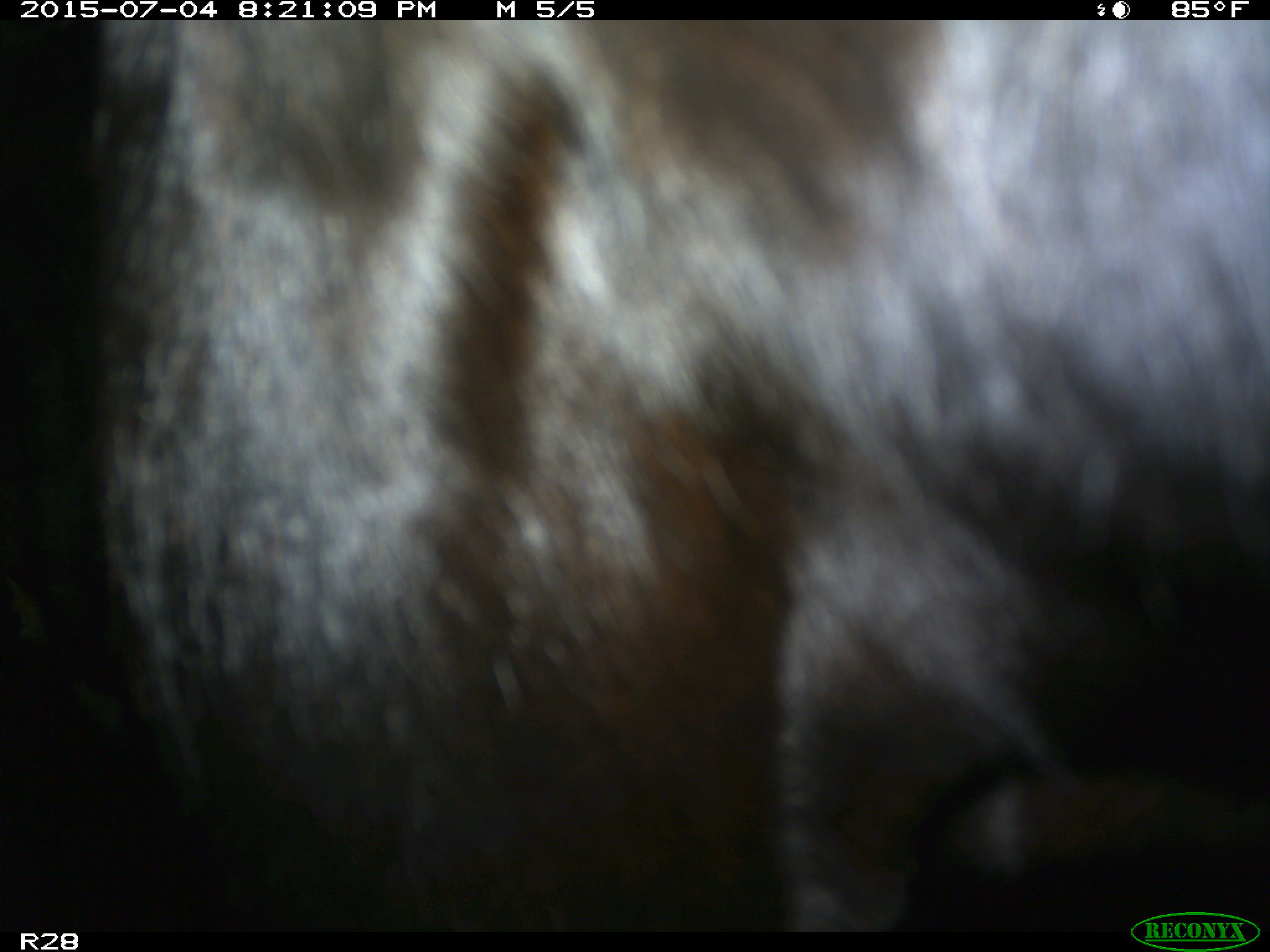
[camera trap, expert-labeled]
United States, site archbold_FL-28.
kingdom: Animalia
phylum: Chordata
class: Mammalia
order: Artiodactyla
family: Bovidae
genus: Bos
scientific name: Bos taurus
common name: domestic cow